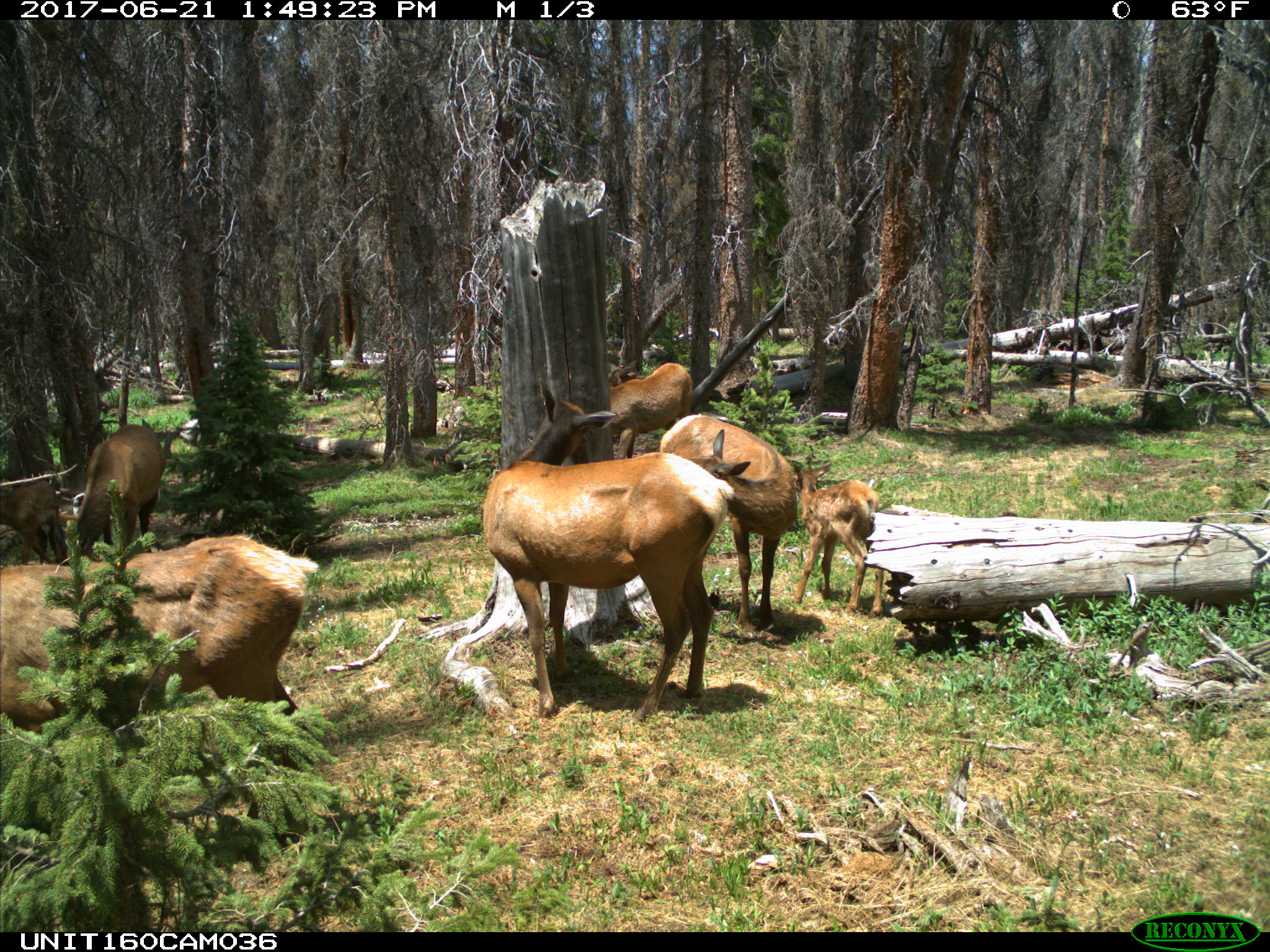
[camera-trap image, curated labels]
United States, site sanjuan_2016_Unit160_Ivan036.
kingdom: Animalia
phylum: Chordata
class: Mammalia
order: Artiodactyla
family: Cervidae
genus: Cervus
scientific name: Cervus elaphus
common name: red deer